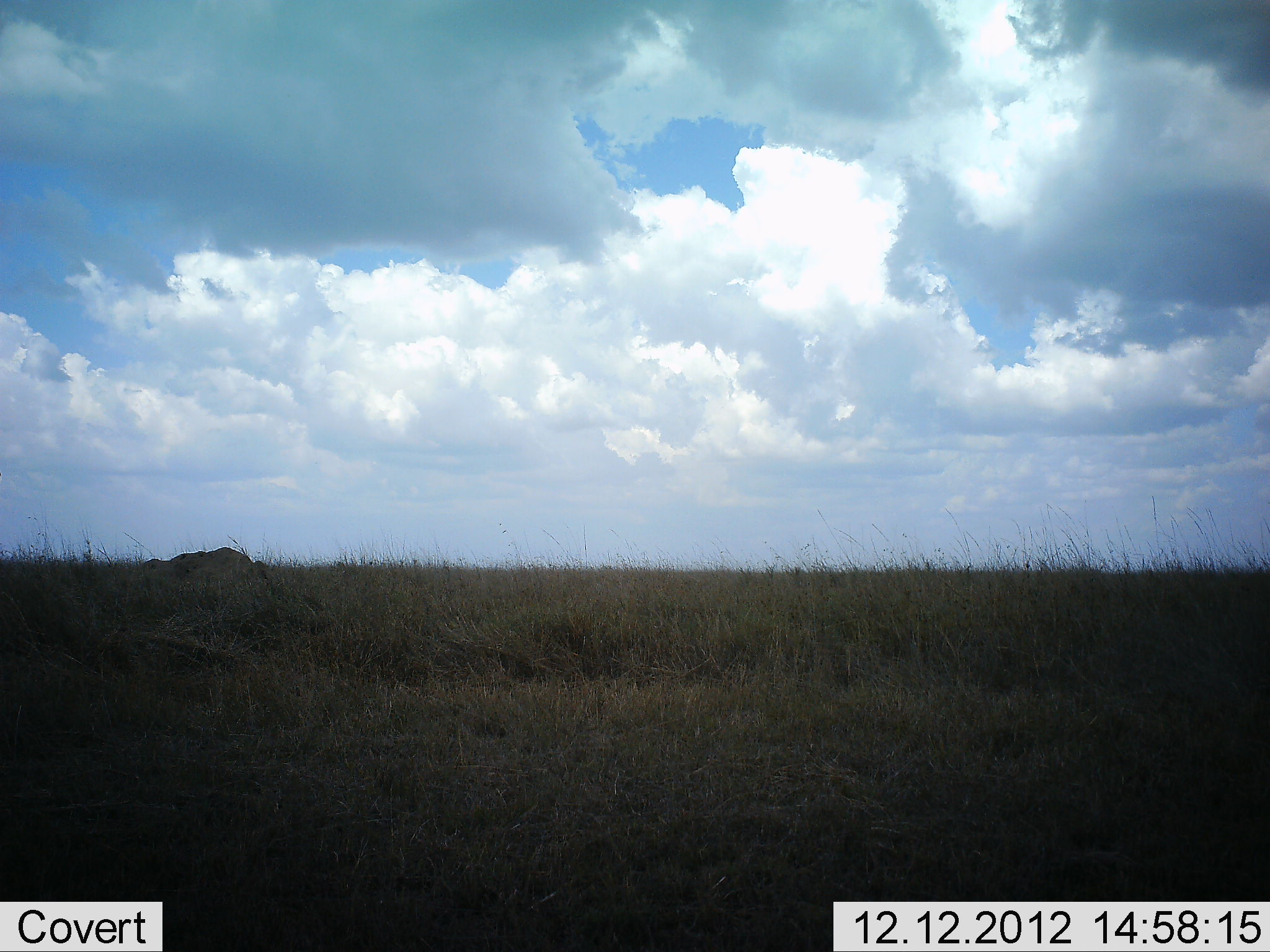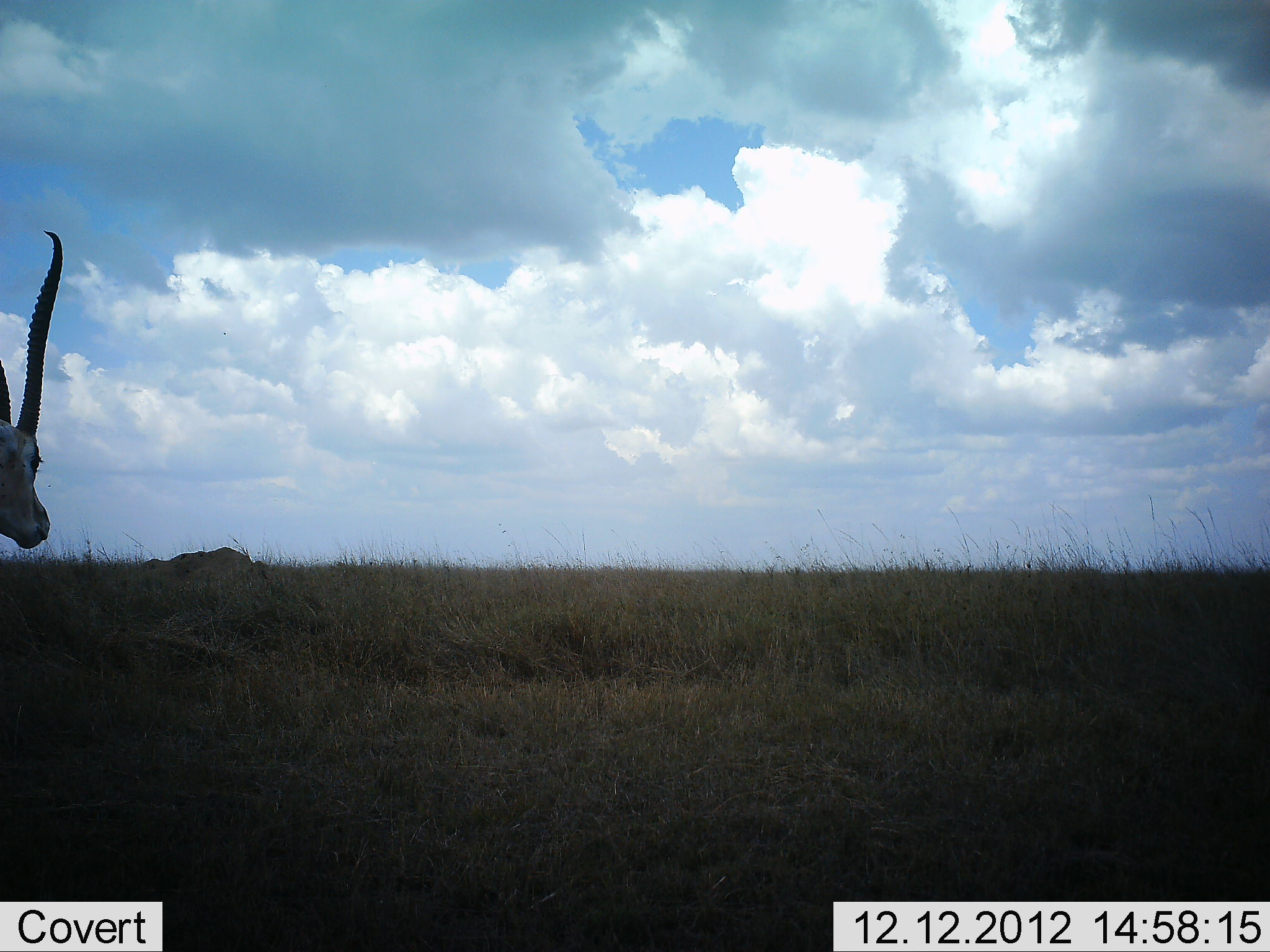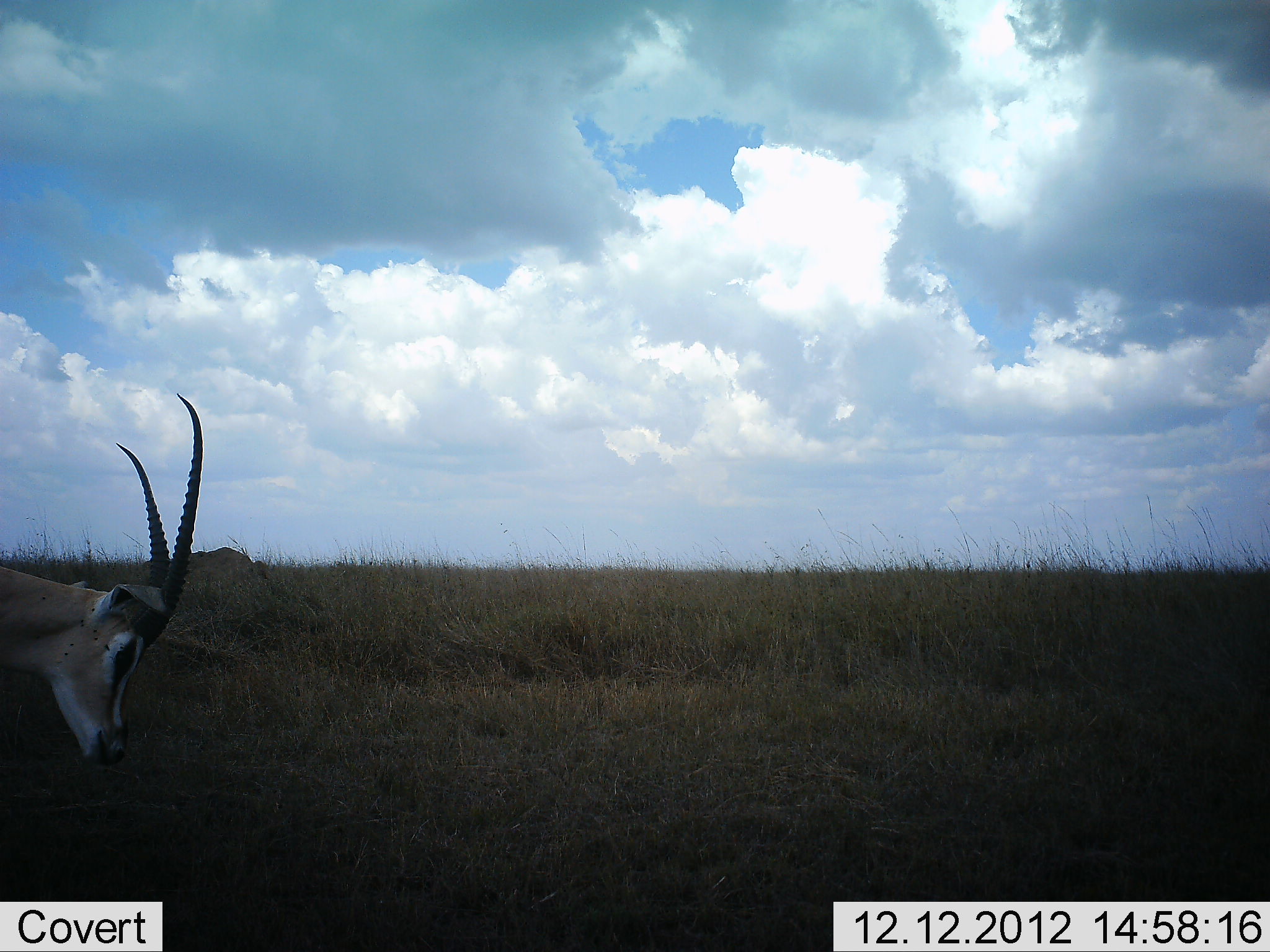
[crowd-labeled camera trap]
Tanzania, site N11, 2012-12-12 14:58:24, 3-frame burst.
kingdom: Animalia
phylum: Chordata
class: Mammalia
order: Artiodactyla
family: Bovidae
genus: Nanger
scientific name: Nanger granti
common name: grant's gazelle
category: gazellegrants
Gazellegrants (grant's gazelle) (Nanger granti), count 1. Behavior (volunteer vote fractions): standing 50%, resting 4%, moving 12%, interacting 0%. Young present (vote fraction): 0%. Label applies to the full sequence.